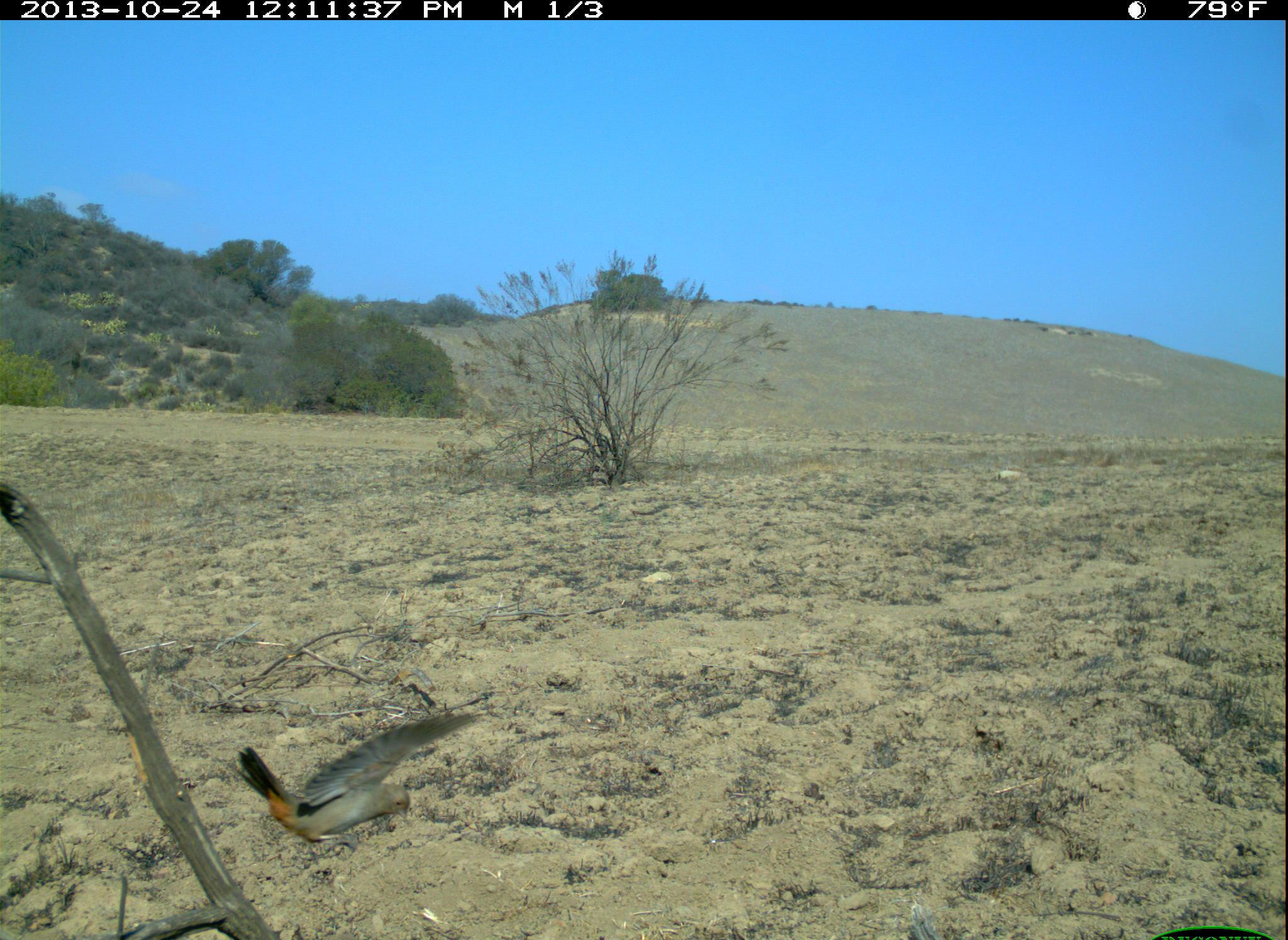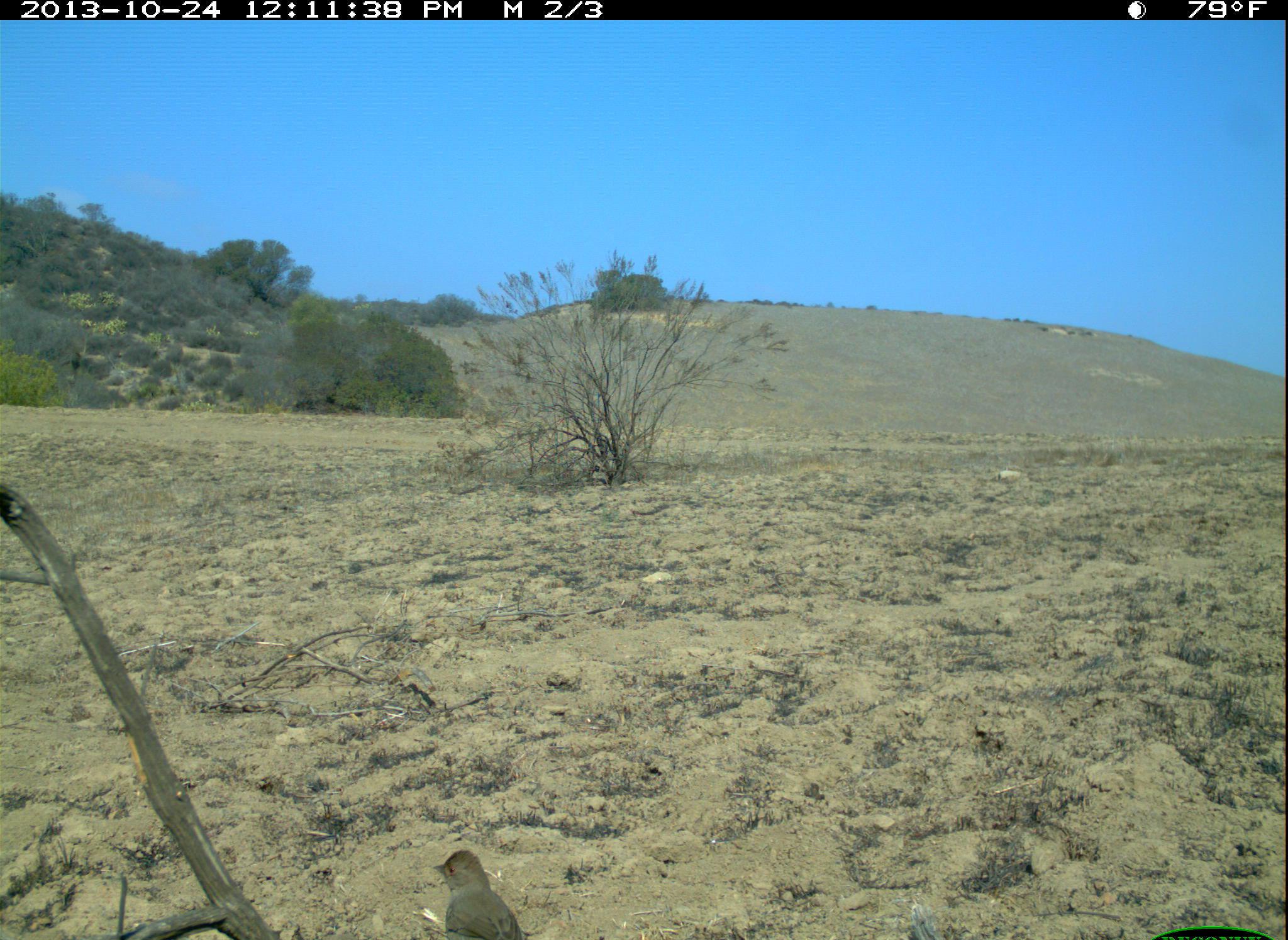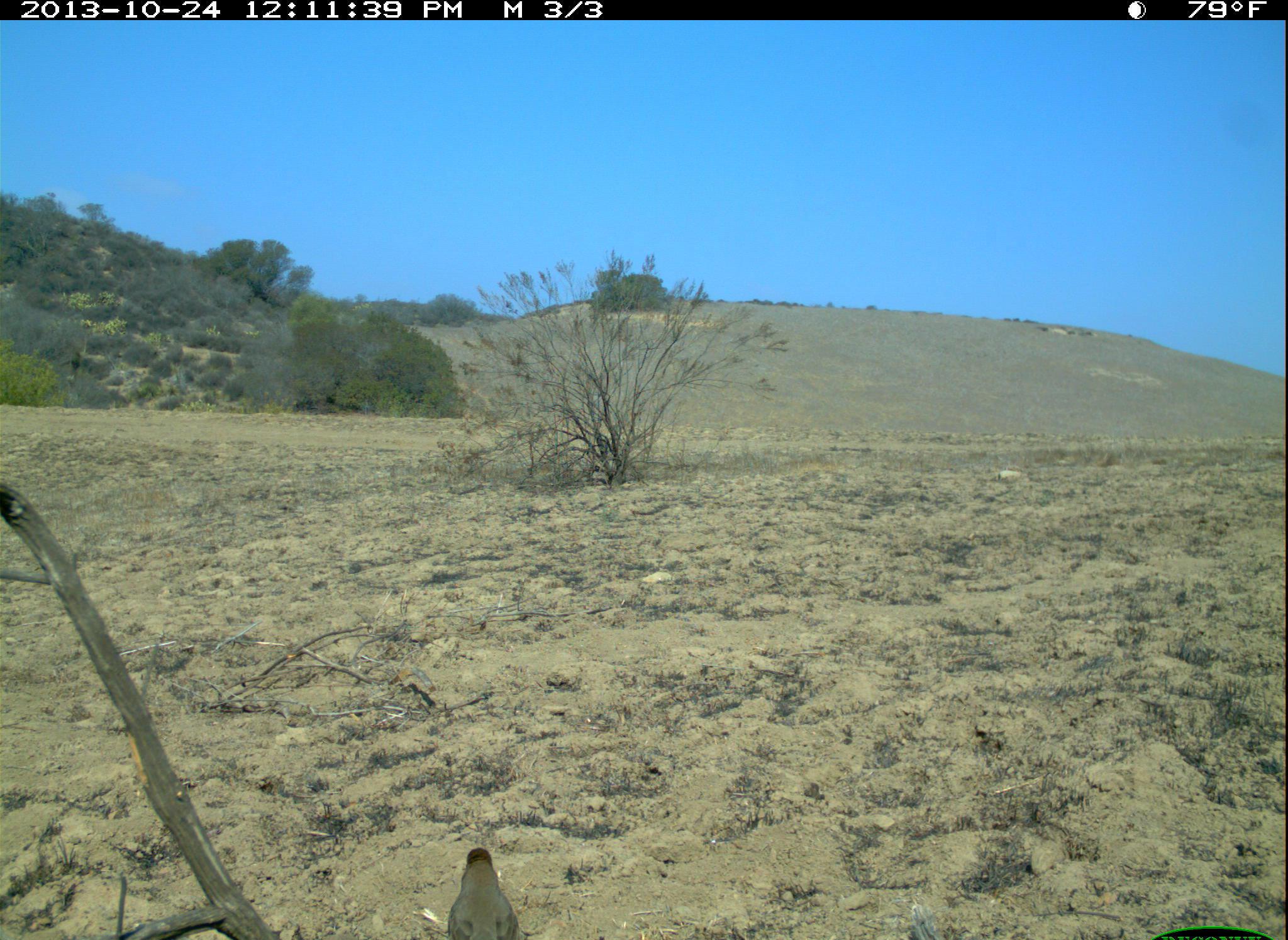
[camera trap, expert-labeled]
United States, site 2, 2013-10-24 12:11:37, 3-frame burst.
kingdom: Animalia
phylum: Chordata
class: Aves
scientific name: Aves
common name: bird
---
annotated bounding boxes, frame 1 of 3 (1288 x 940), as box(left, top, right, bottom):
bird: box(234, 704, 480, 849)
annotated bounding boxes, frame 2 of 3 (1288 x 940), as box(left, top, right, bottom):
bird: box(433, 848, 529, 940)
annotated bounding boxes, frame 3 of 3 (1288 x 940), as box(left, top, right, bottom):
bird: box(450, 848, 521, 940)